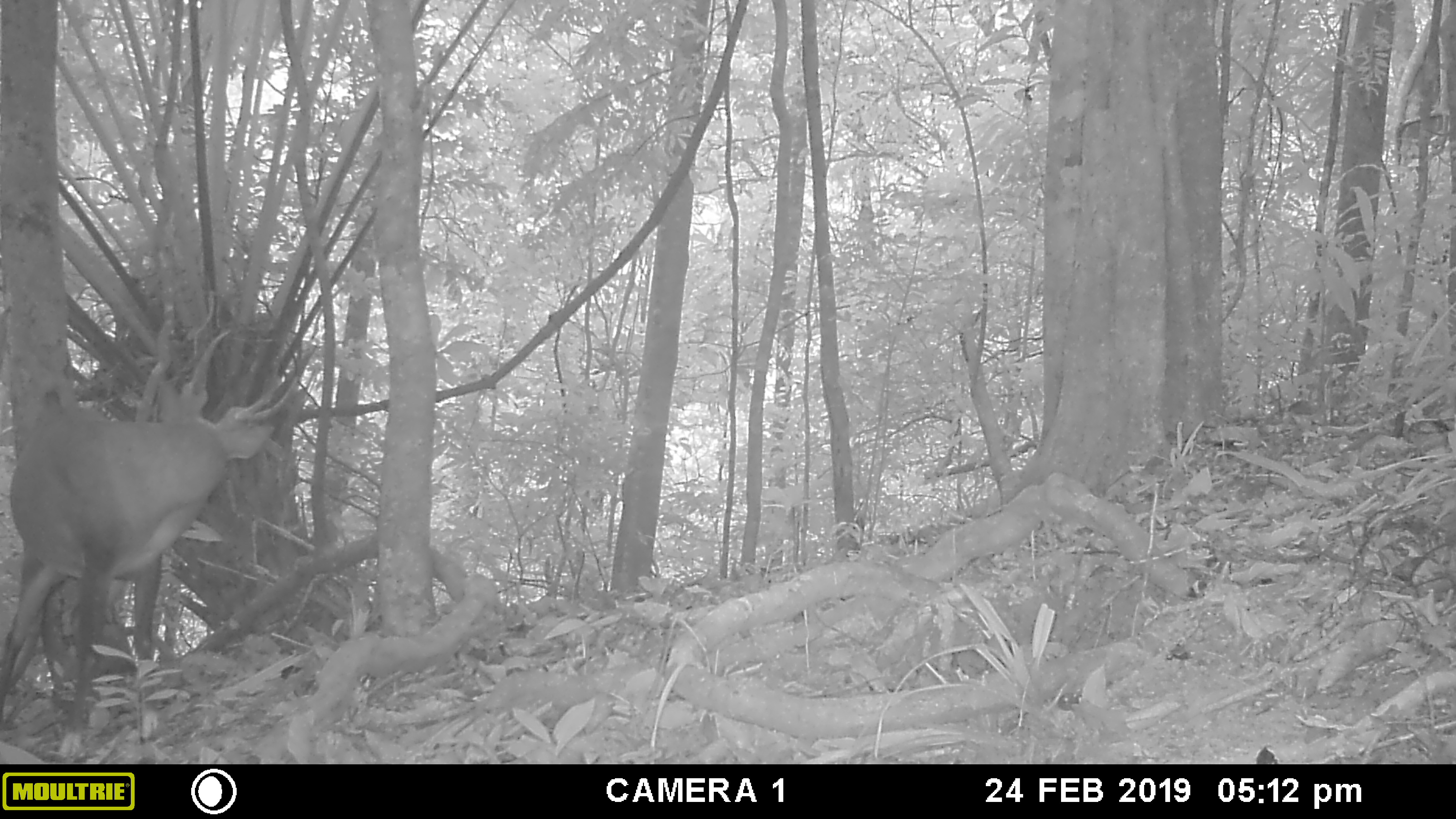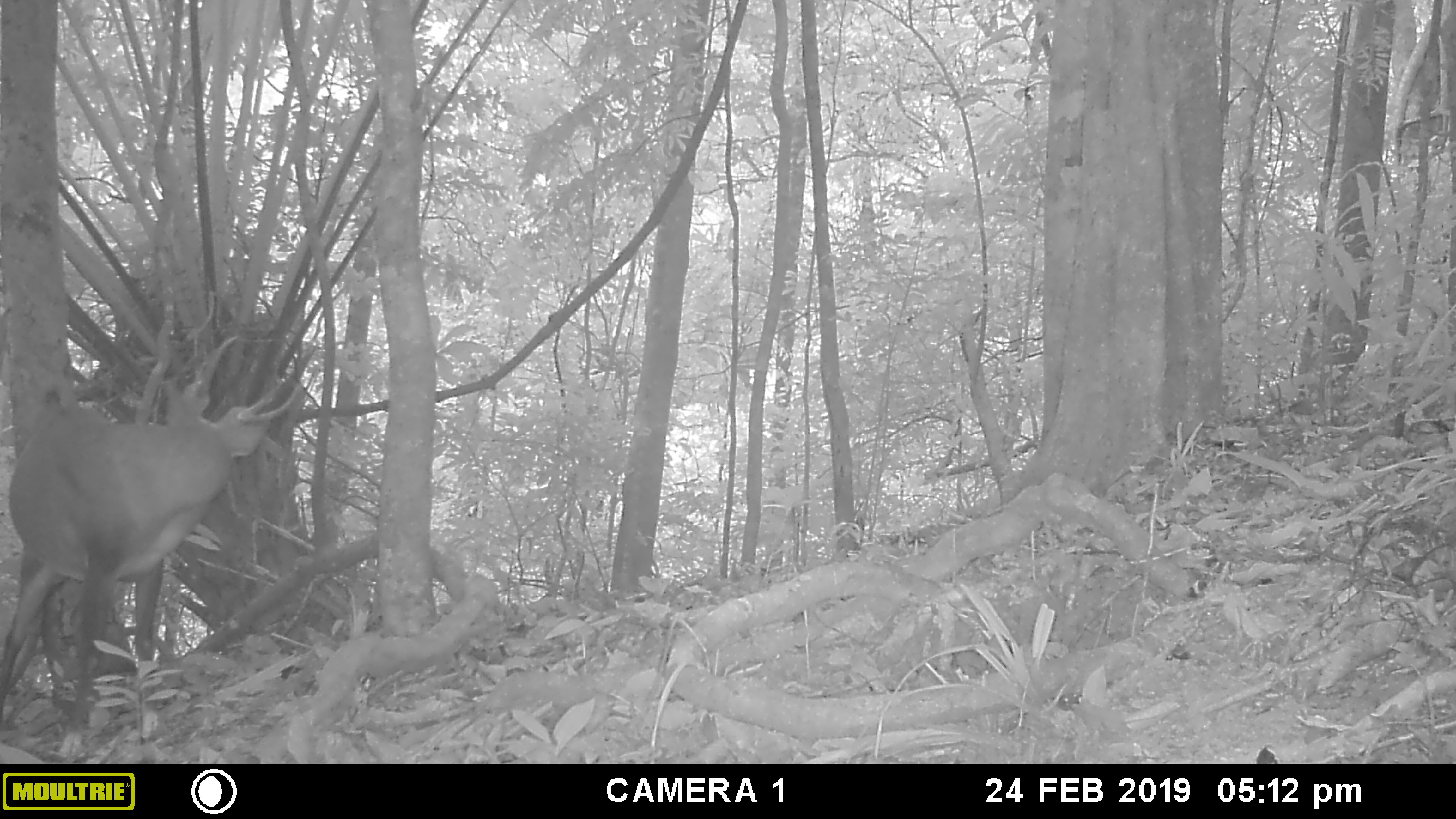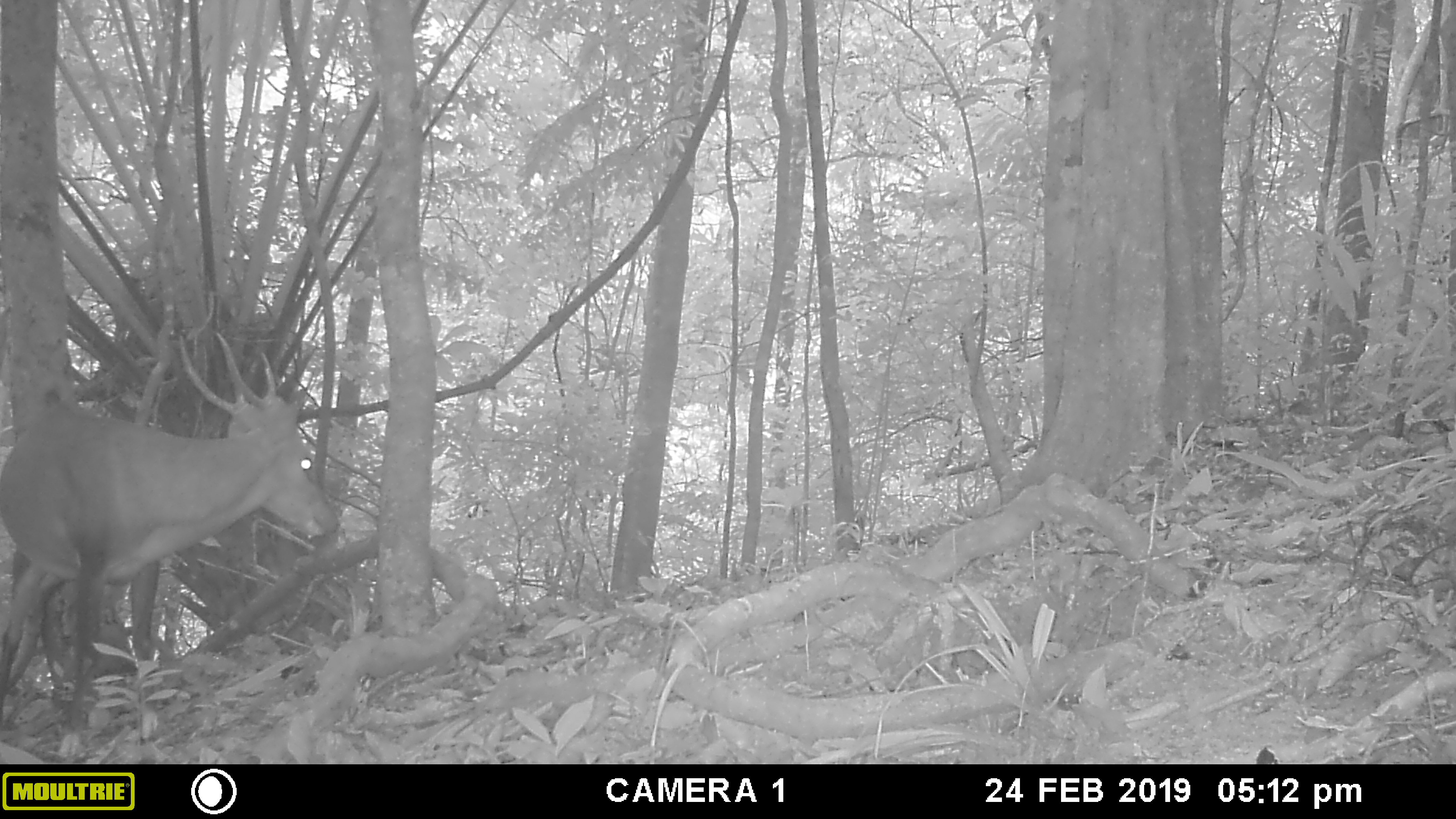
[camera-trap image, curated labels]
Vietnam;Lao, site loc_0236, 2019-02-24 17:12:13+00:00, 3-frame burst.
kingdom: Animalia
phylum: Chordata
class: Mammalia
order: Artiodactyla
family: Cervidae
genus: Muntiacus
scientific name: Muntiacus vuquangensis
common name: large-antlered muntjac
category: large antlered muntjac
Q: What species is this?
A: Large antlered muntjac (large-antlered muntjac) (Muntiacus vuquangensis).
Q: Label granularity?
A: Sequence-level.